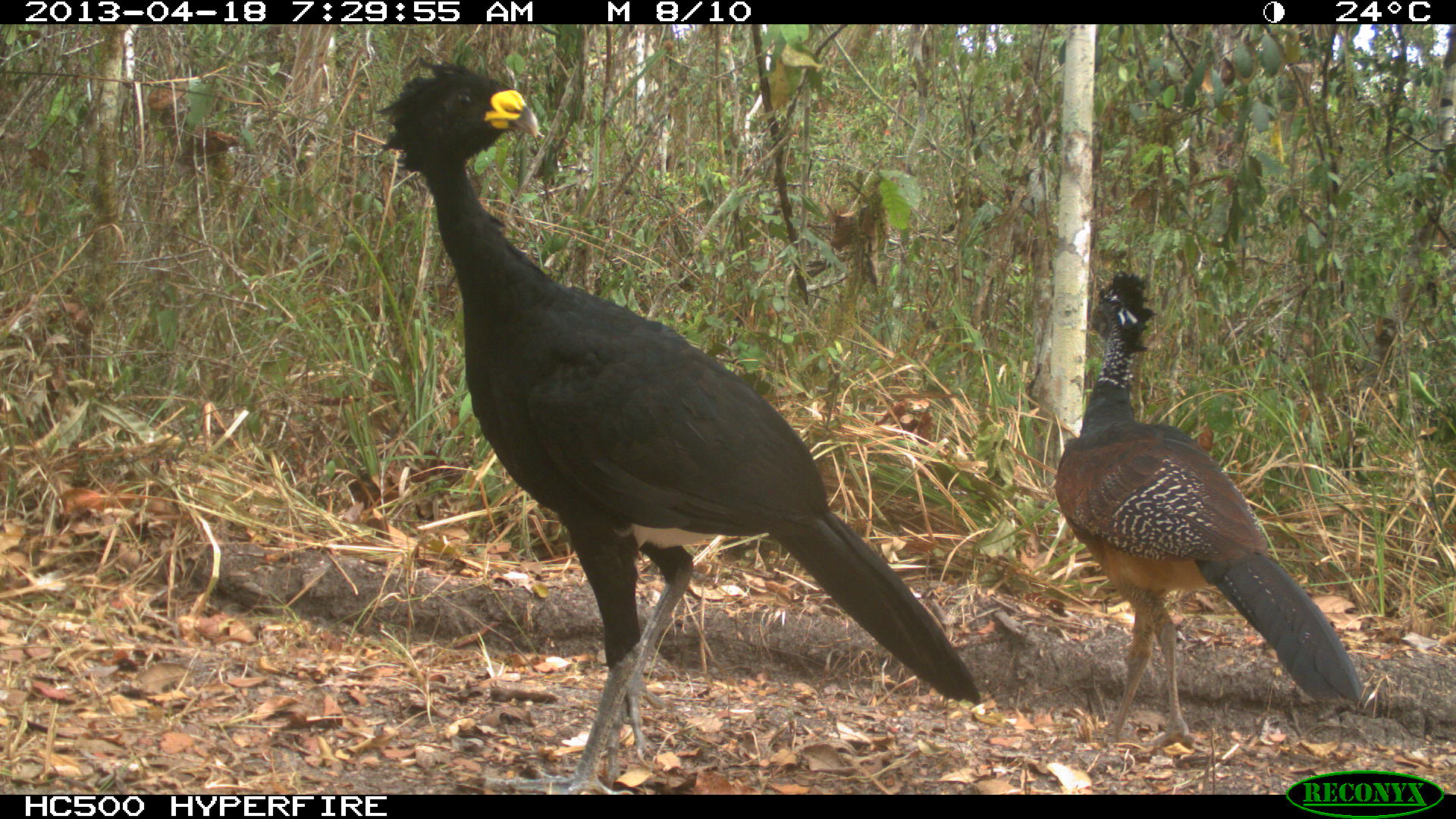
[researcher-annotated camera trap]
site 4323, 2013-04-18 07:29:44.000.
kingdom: Animalia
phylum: Chordata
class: Aves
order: Galliformes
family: Cracidae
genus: Crax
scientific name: Crax rubra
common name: great curassow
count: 3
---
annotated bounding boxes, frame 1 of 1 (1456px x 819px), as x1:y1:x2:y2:
crax rubra: 371:54:982:794; 1054:267:1361:751